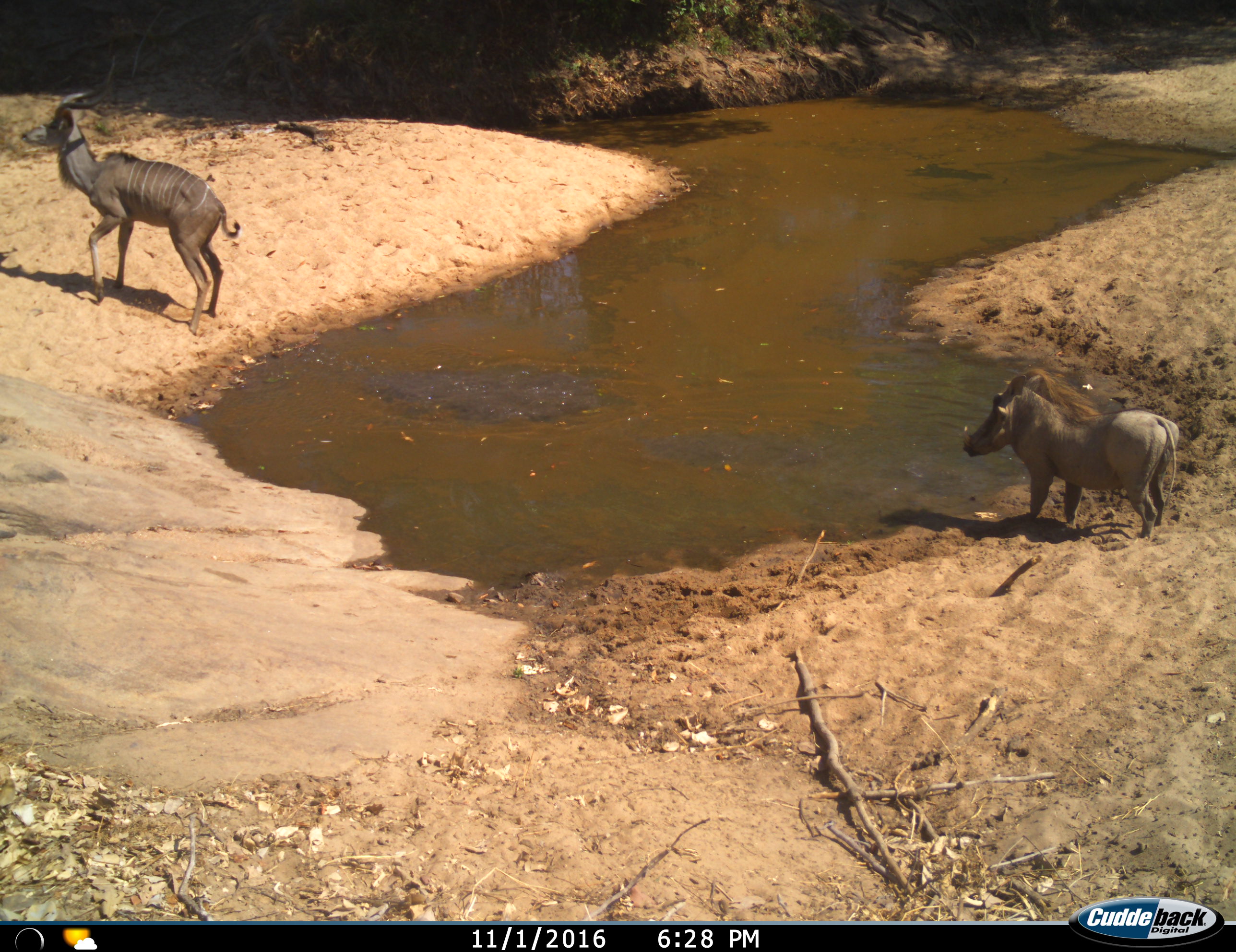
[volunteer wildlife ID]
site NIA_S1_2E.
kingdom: Animalia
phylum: Chordata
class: Mammalia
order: Artiodactyla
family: Bovidae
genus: Tragelaphus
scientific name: Tragelaphus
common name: kudu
Kudu (Tragelaphus), count 1. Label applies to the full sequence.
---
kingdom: Animalia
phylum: Chordata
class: Mammalia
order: Artiodactyla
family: Suidae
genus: Phacochoerus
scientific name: Phacochoerus africanus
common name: warthog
Warthog (Phacochoerus africanus), count 1. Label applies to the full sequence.